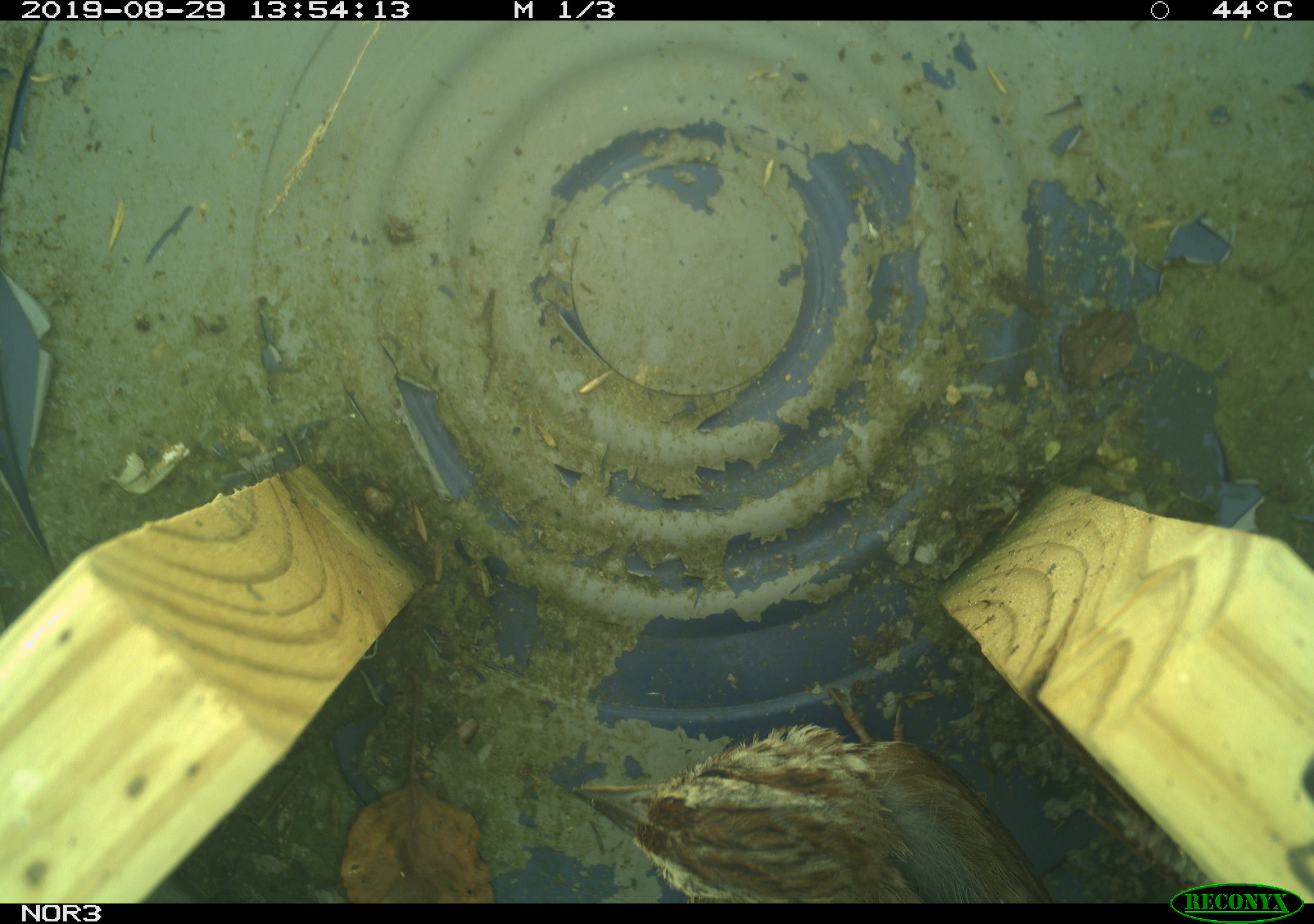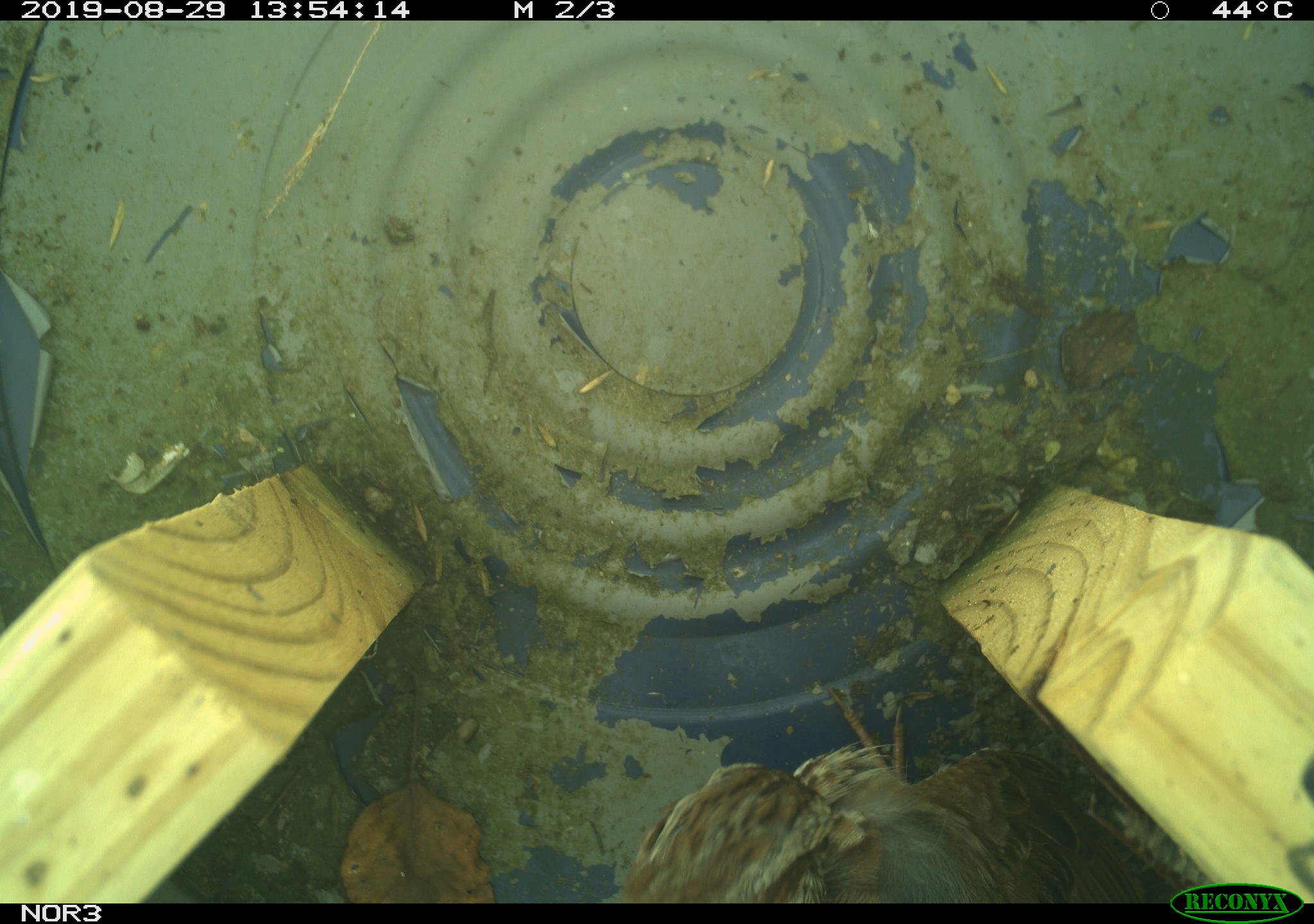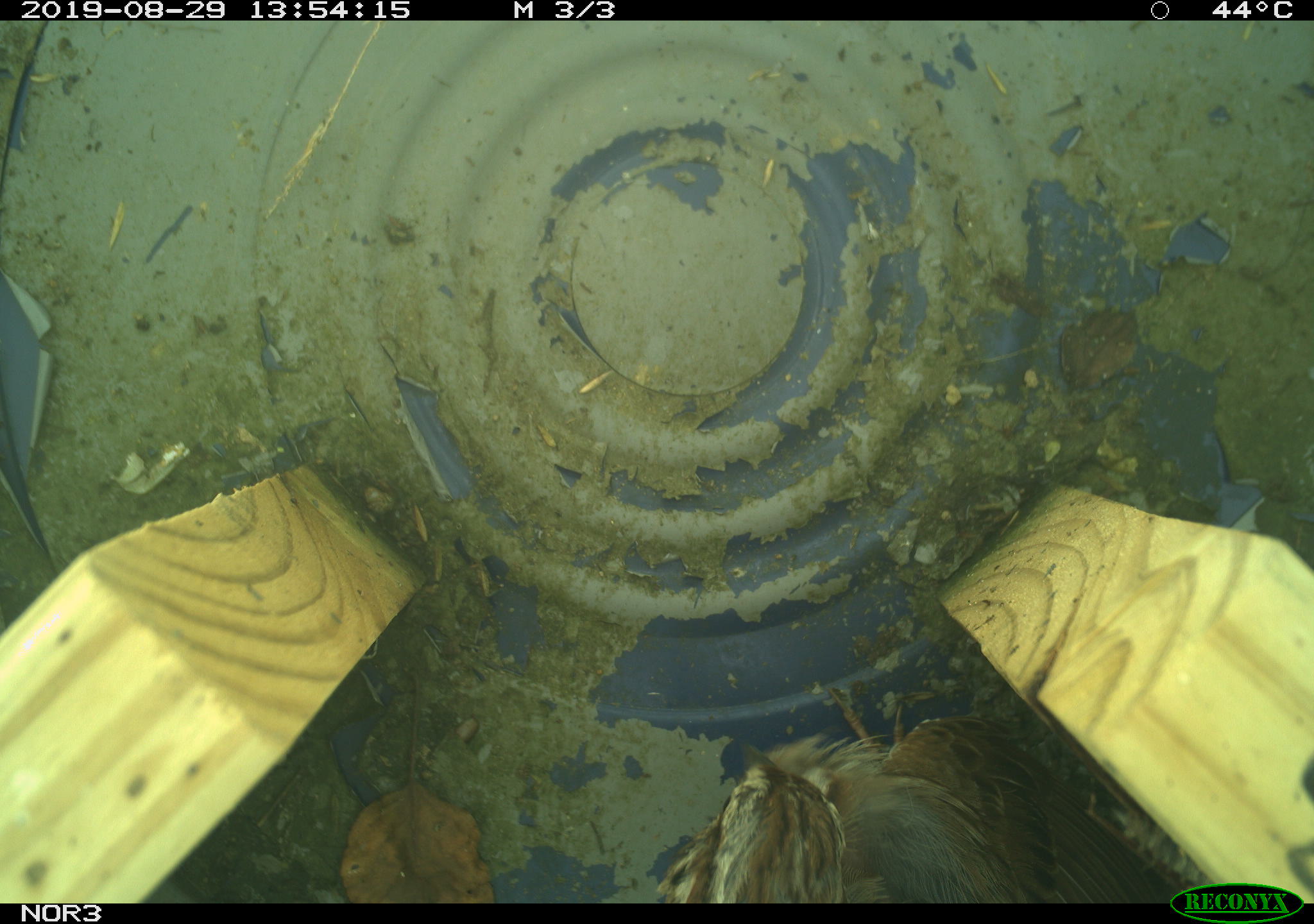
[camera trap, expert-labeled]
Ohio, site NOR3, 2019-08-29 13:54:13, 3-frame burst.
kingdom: Animalia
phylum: Chordata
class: Aves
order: Passeriformes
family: Passerellidae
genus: Melospiza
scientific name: Melospiza melodia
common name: song sparrow